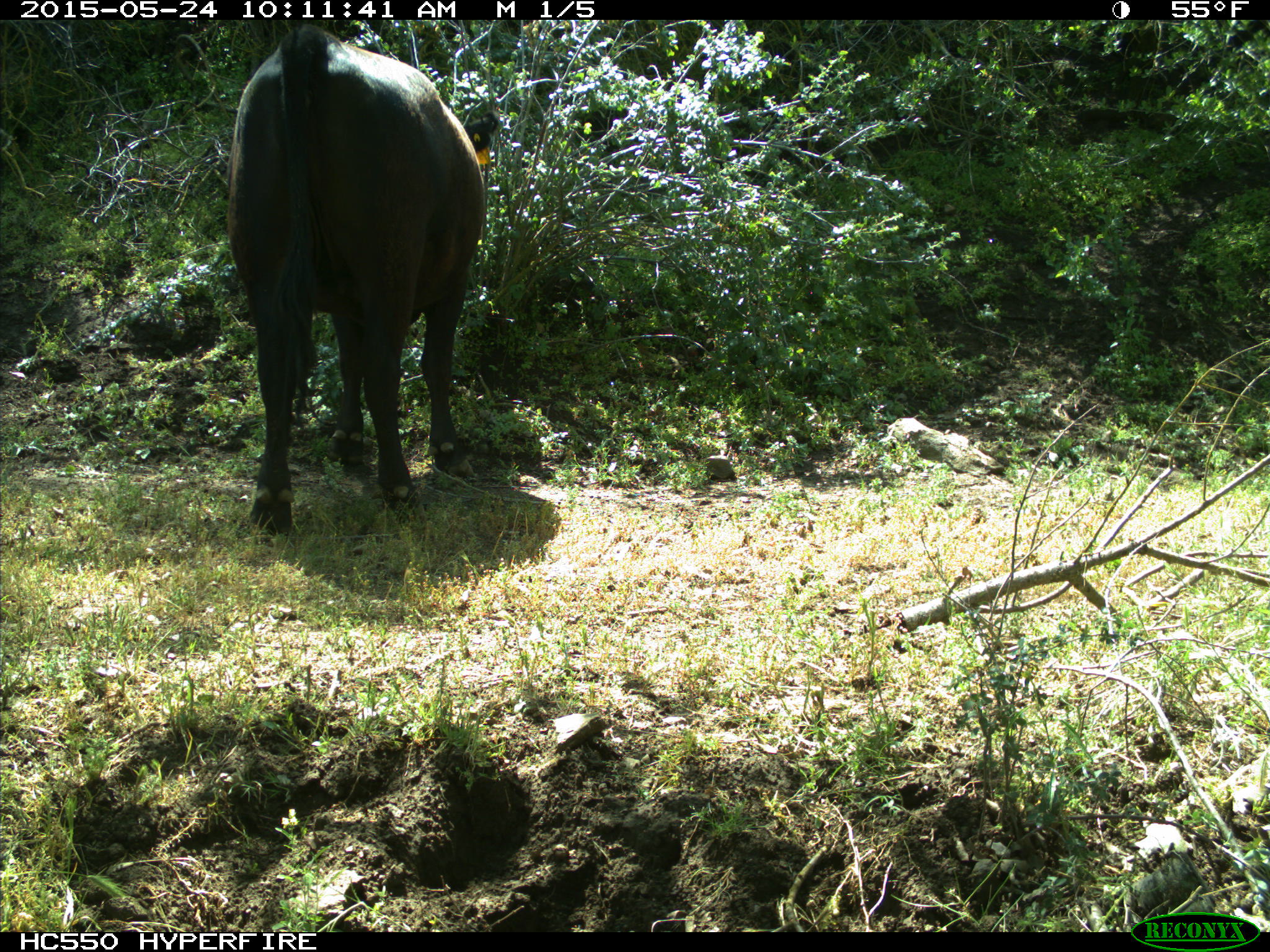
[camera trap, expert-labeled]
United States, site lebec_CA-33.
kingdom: Animalia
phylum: Chordata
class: Mammalia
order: Artiodactyla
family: Bovidae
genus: Bos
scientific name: Bos taurus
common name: domestic cow